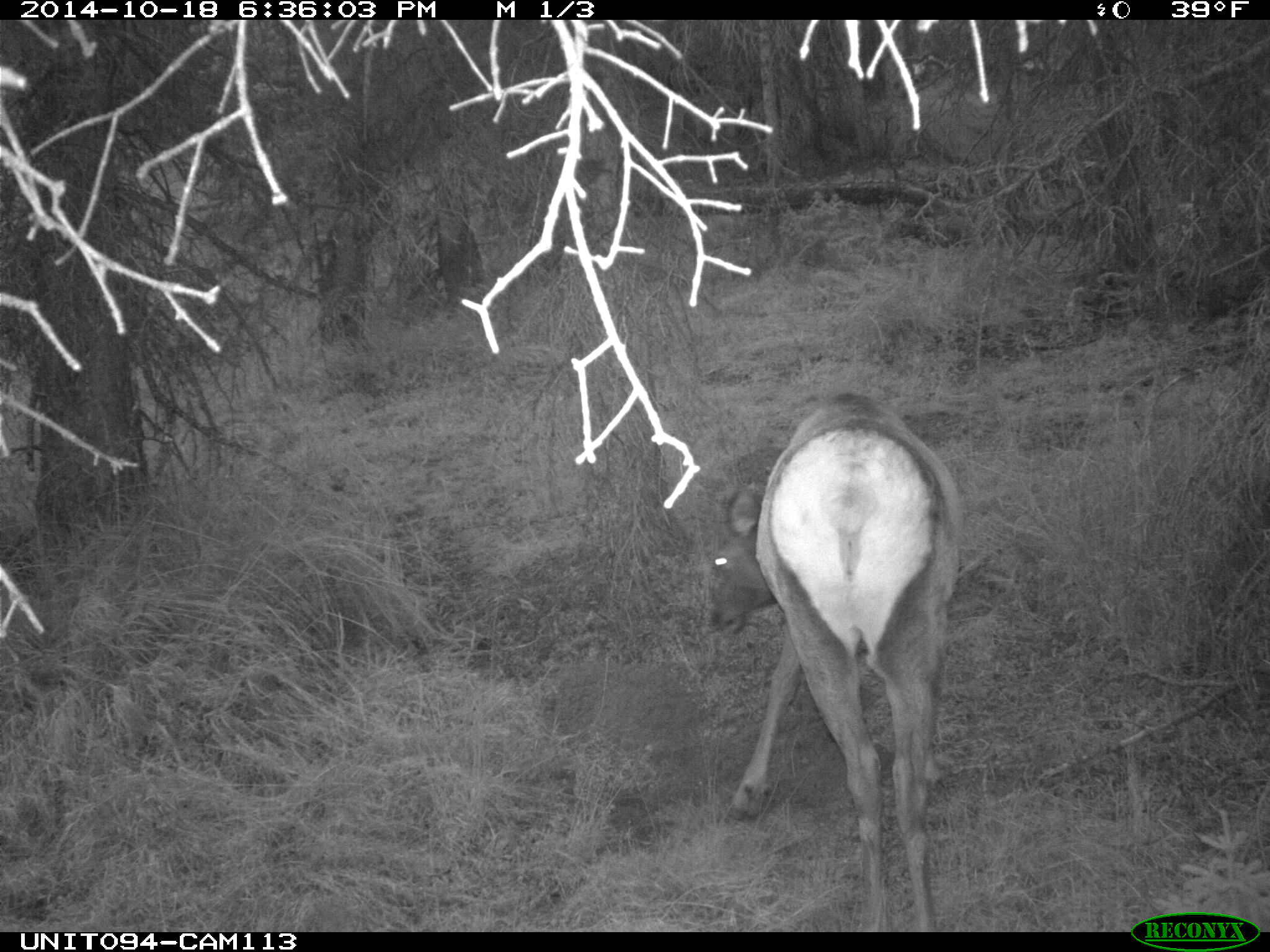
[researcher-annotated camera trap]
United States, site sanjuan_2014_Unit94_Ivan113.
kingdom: Animalia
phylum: Chordata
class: Mammalia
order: Artiodactyla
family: Cervidae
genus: Cervus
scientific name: Cervus elaphus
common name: red deer